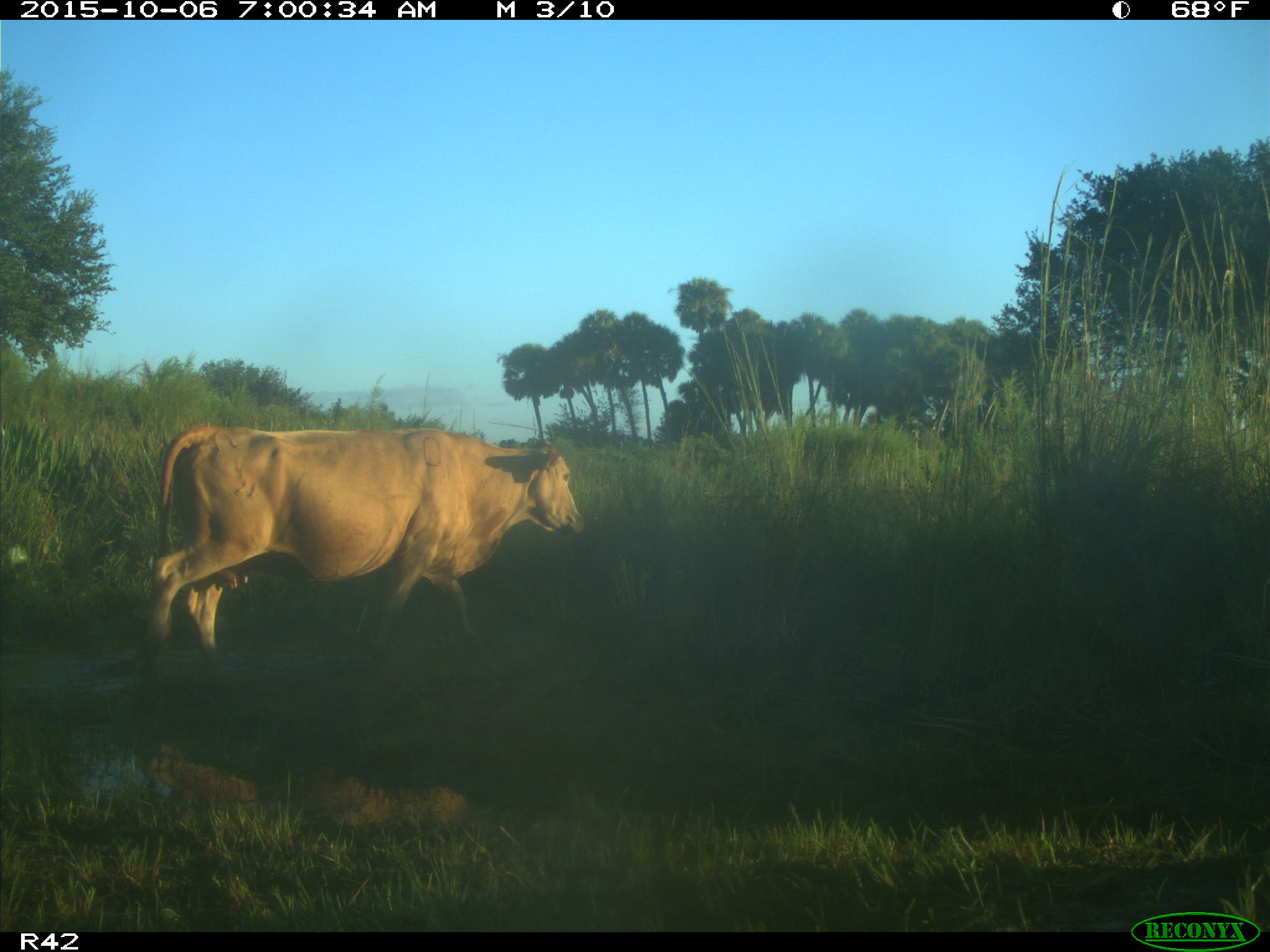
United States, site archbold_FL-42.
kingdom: Animalia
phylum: Chordata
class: Mammalia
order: Artiodactyla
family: Bovidae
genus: Bos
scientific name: Bos taurus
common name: domestic cow